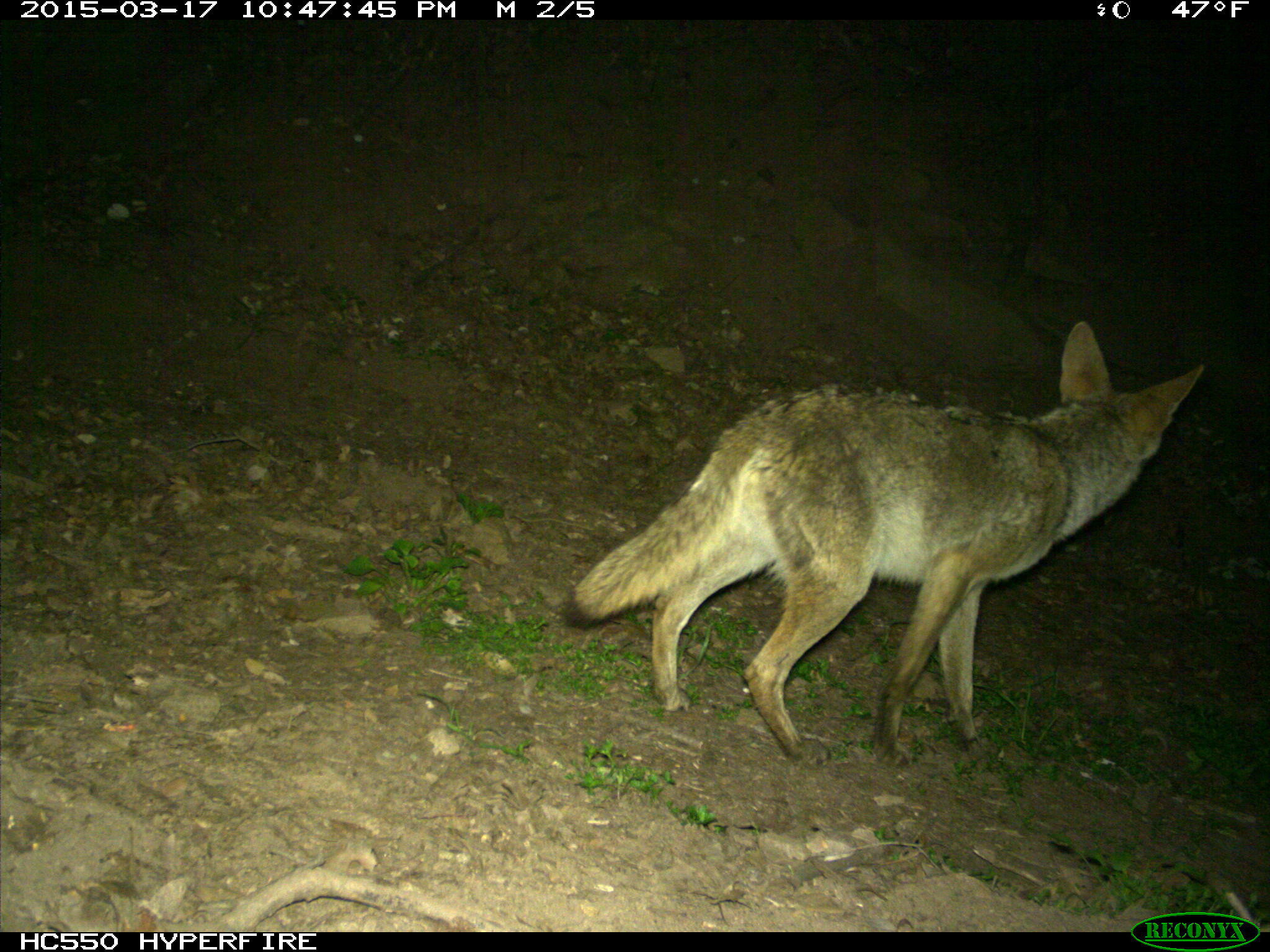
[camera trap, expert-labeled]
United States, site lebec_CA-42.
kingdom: Animalia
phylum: Chordata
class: Mammalia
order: Carnivora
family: Canidae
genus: Canis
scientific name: Canis latrans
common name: coyote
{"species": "Canis latrans (coyote)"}